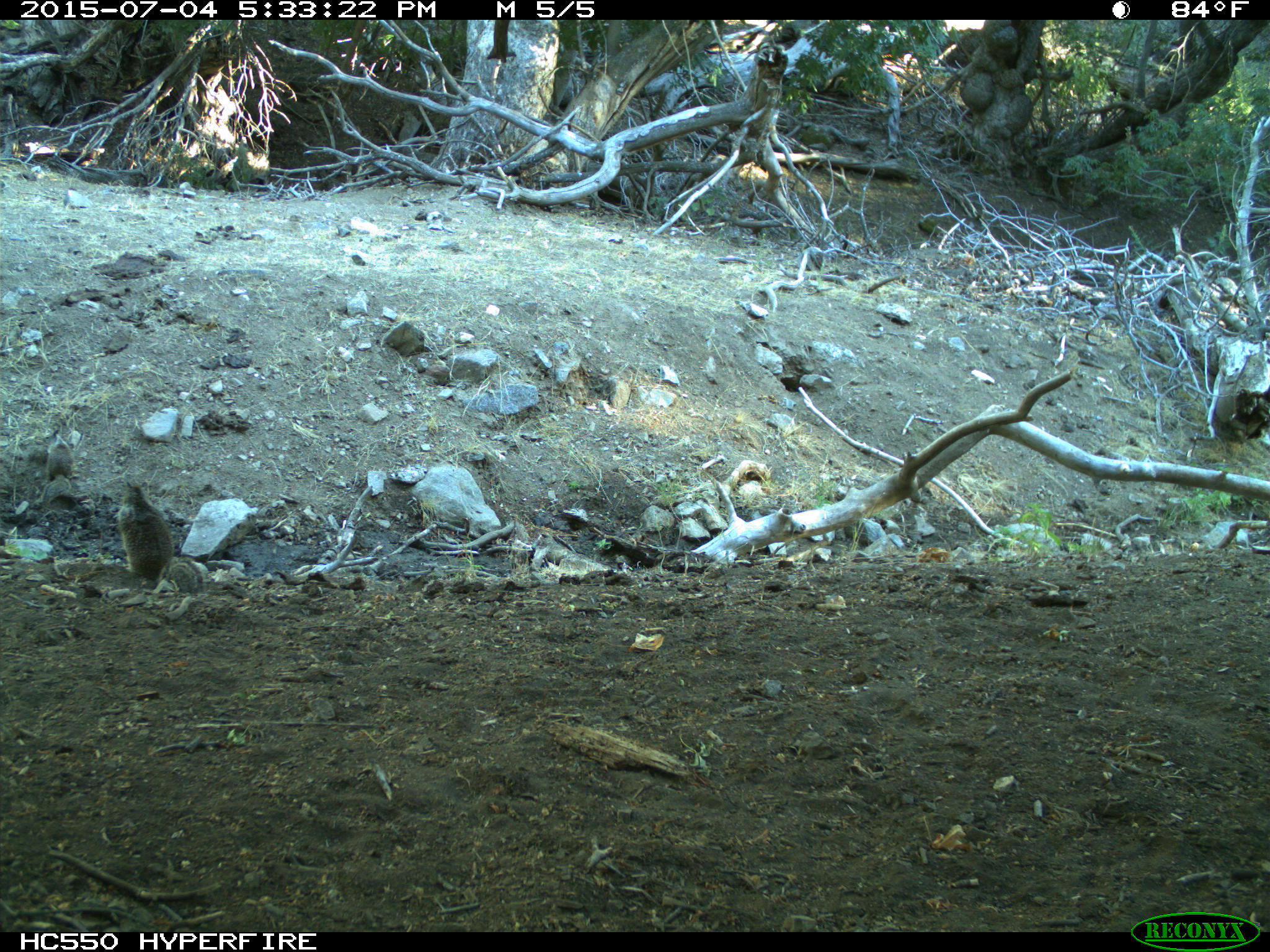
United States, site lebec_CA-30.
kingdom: Animalia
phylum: Chordata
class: Mammalia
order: Rodentia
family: Sciuridae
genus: Otospermophilus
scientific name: Otospermophilus beecheyi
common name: california ground squirrel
Otospermophilus beecheyi (california ground squirrel).